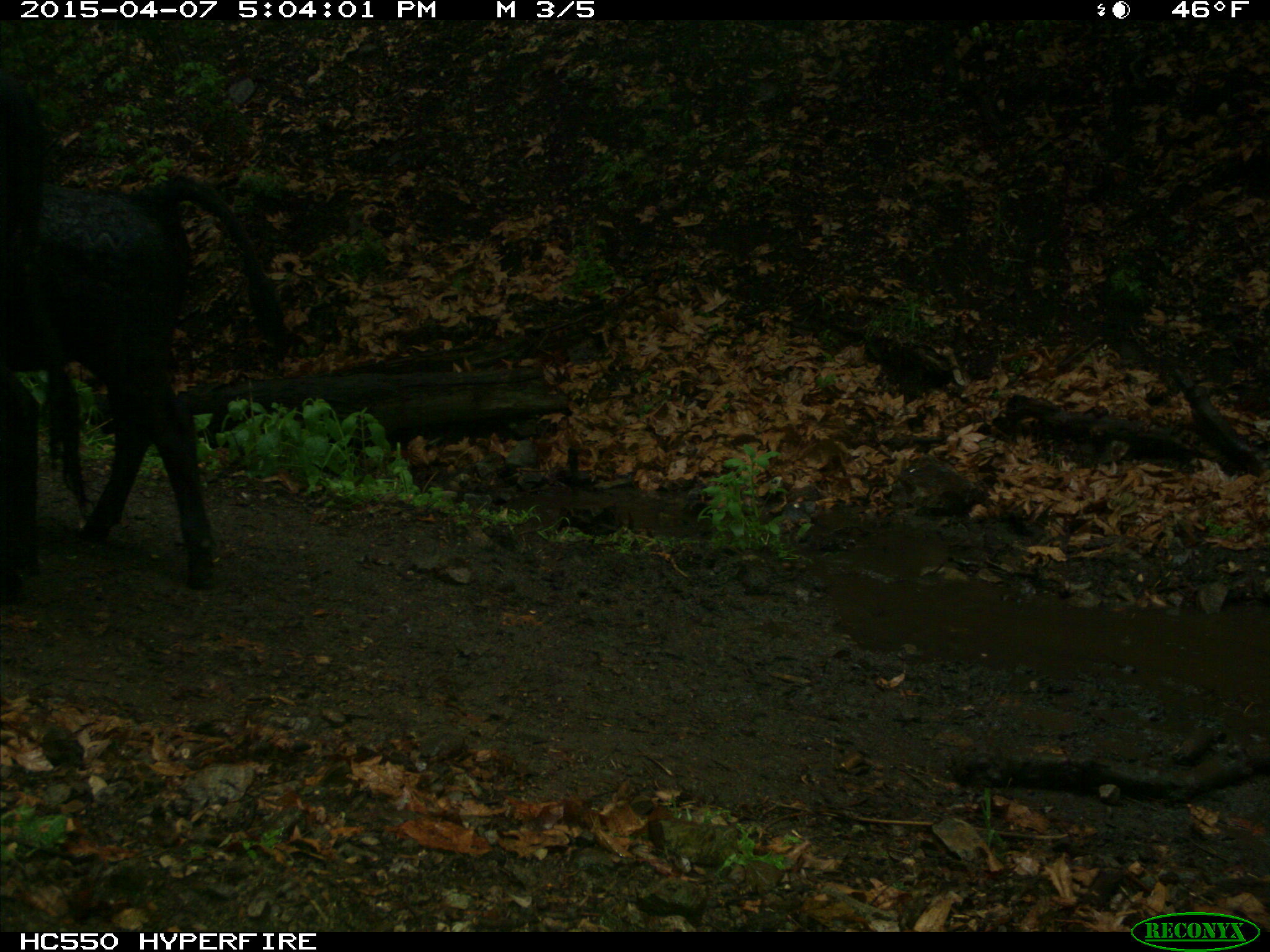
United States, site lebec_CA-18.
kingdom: Animalia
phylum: Chordata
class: Mammalia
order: Artiodactyla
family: Bovidae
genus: Bos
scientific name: Bos taurus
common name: domestic cow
Bos taurus (domestic cow).